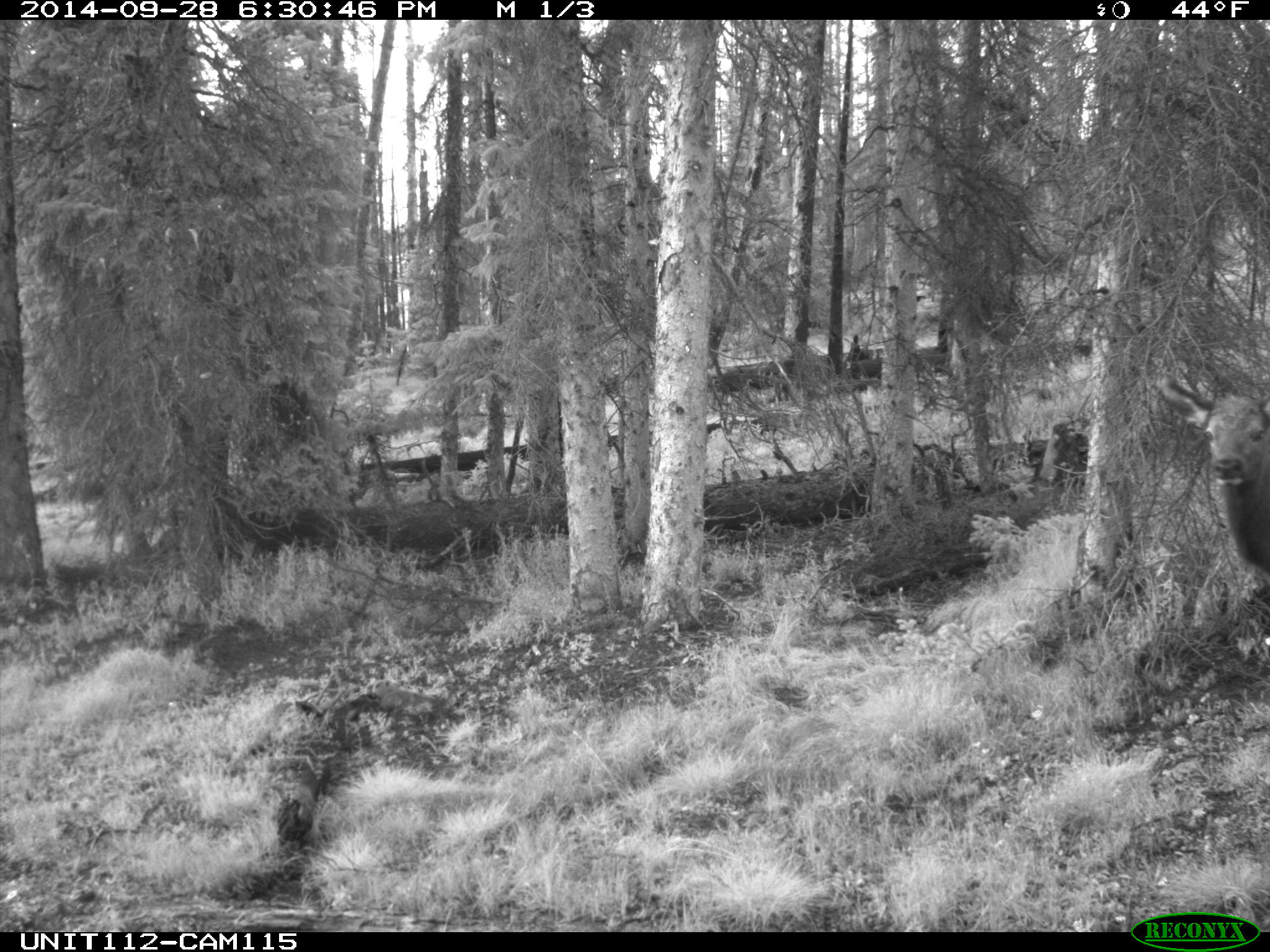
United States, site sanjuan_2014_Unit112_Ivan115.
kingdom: Animalia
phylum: Chordata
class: Mammalia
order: Artiodactyla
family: Cervidae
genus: Cervus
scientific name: Cervus elaphus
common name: red deer